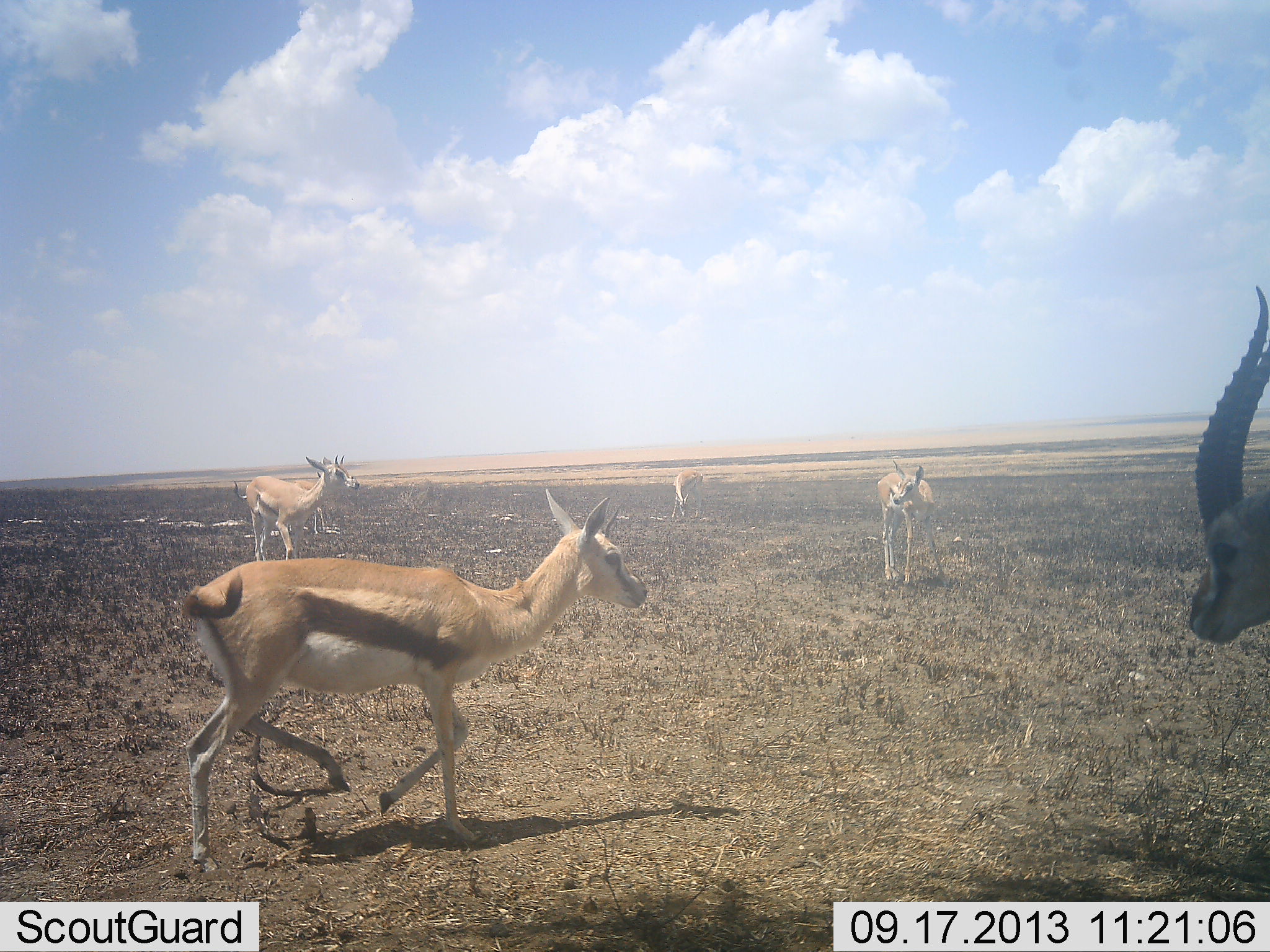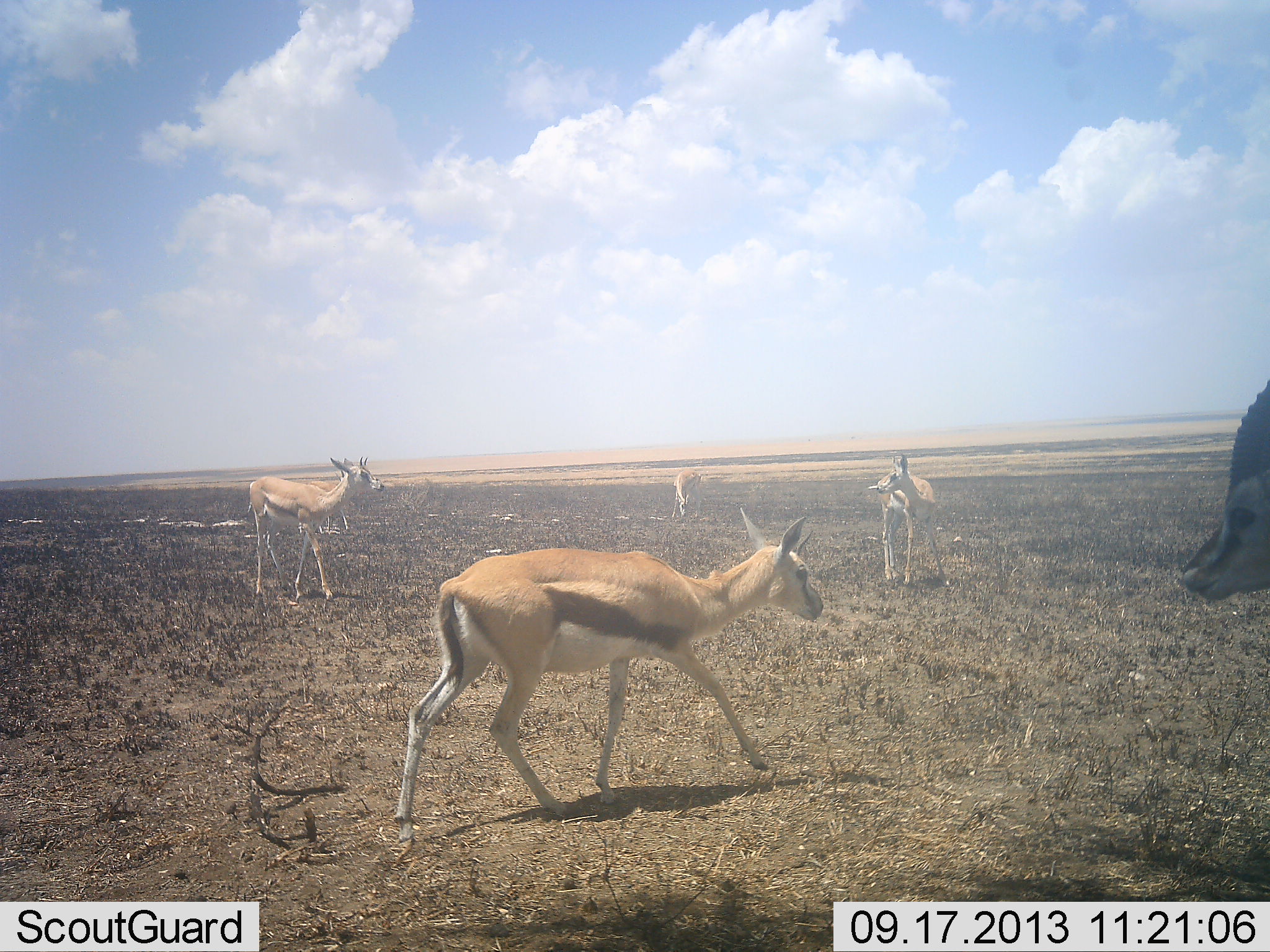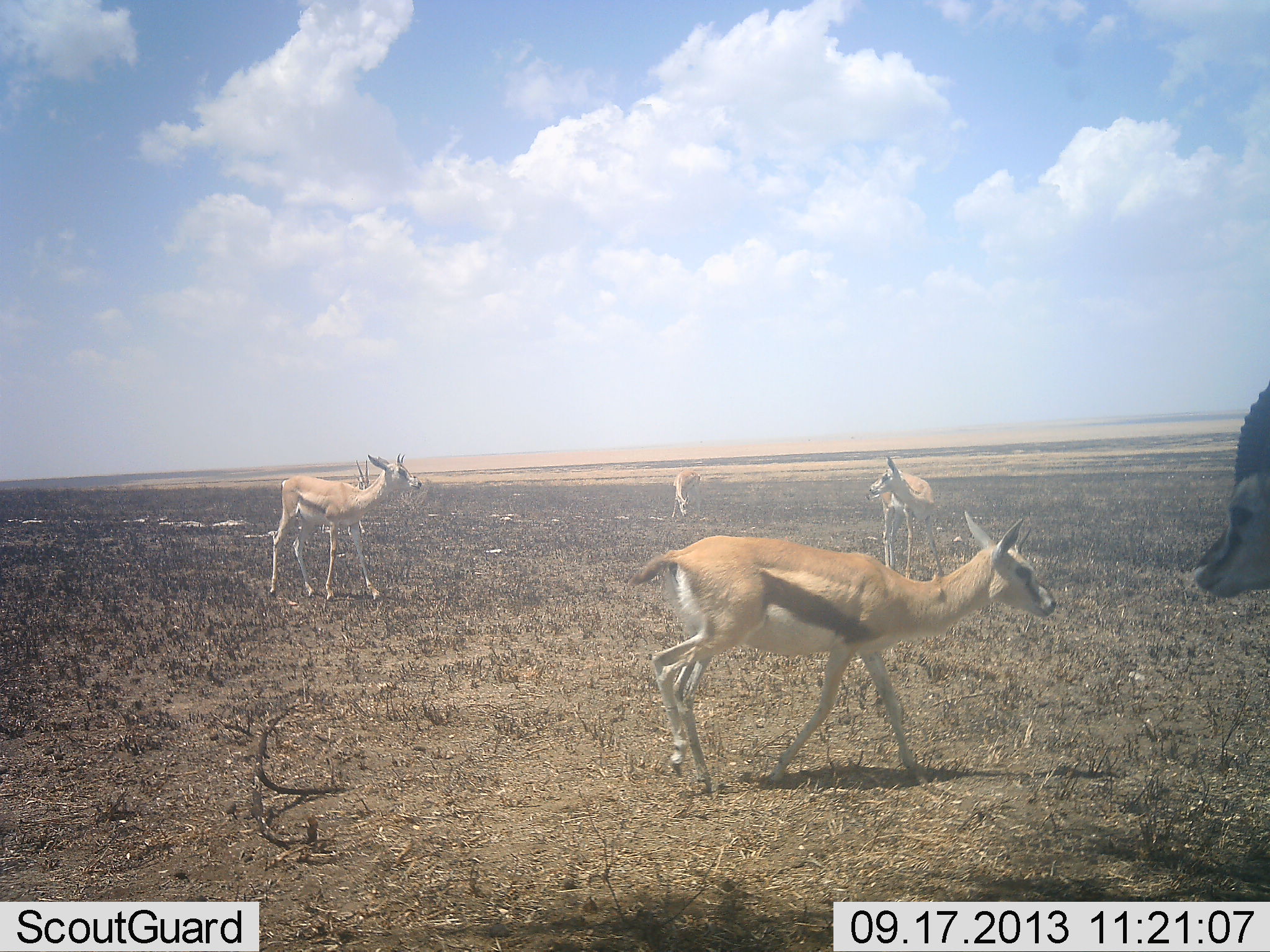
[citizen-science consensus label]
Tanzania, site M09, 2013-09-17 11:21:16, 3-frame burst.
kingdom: Animalia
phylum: Chordata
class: Mammalia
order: Artiodactyla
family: Bovidae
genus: Eudorcas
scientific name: Eudorcas thomsonii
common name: thomson's gazelle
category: gazellethomsons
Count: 5.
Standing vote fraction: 64%.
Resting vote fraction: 0%.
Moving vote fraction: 82%.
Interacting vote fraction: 0%.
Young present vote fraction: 0%.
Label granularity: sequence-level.